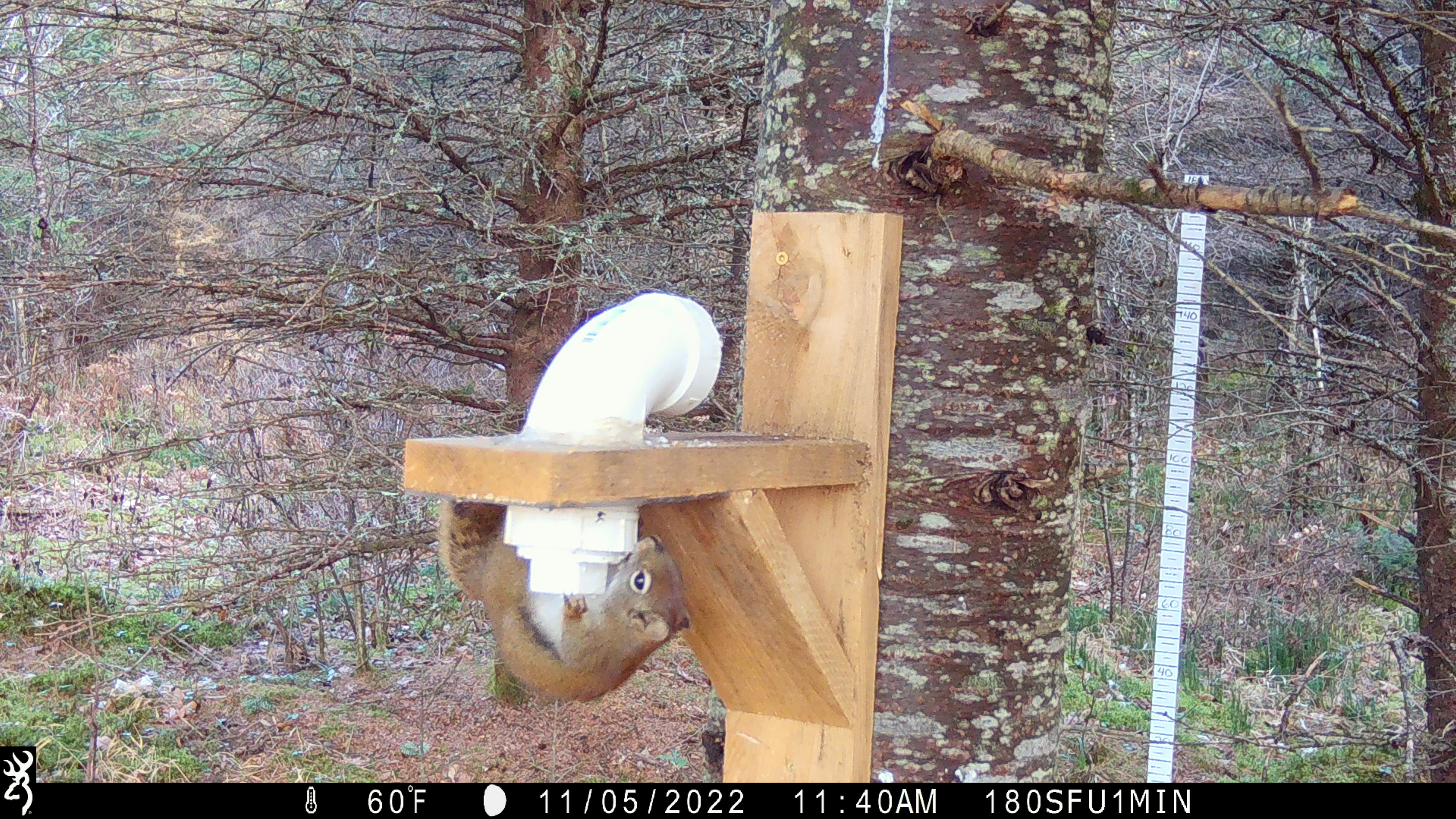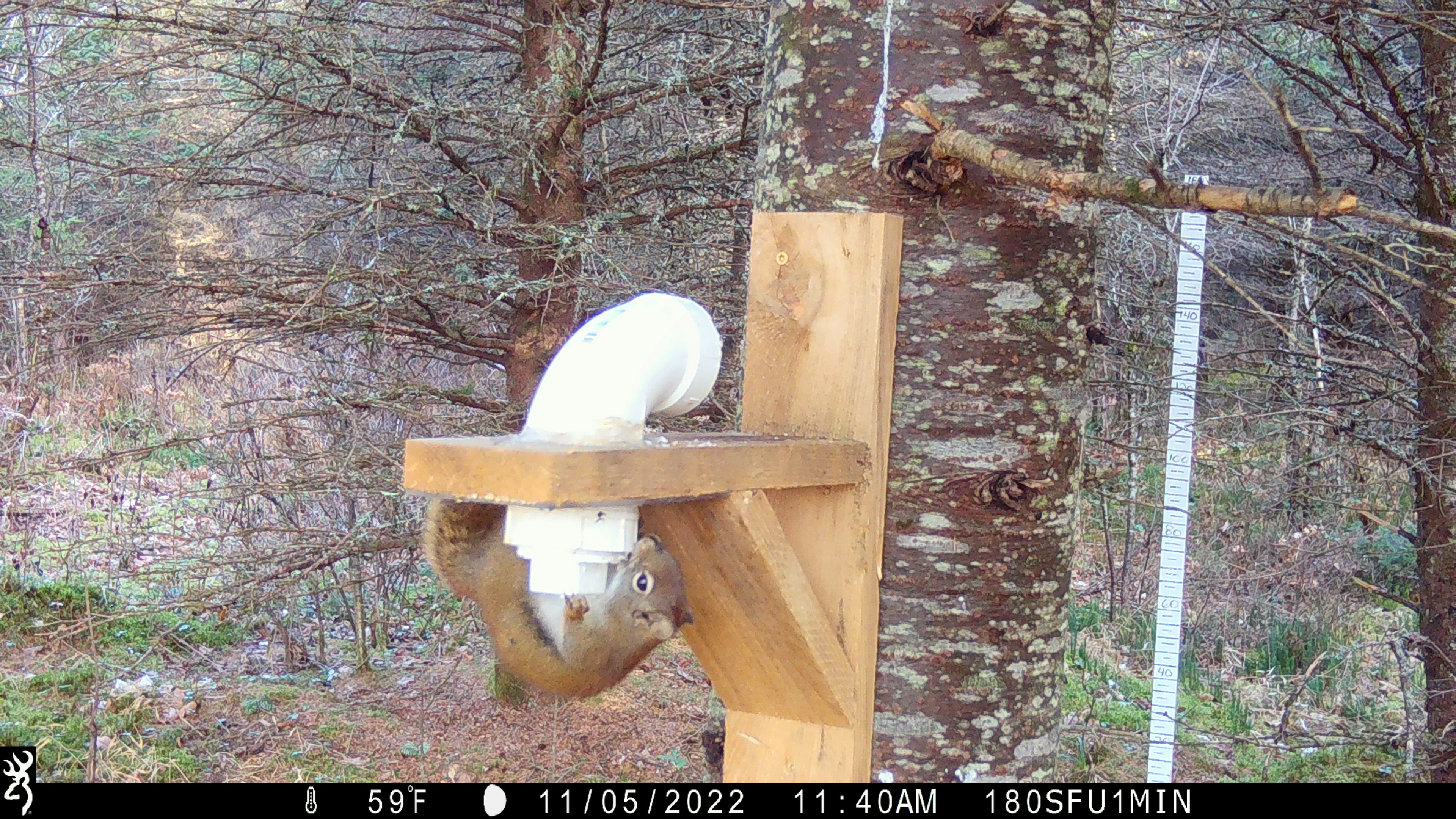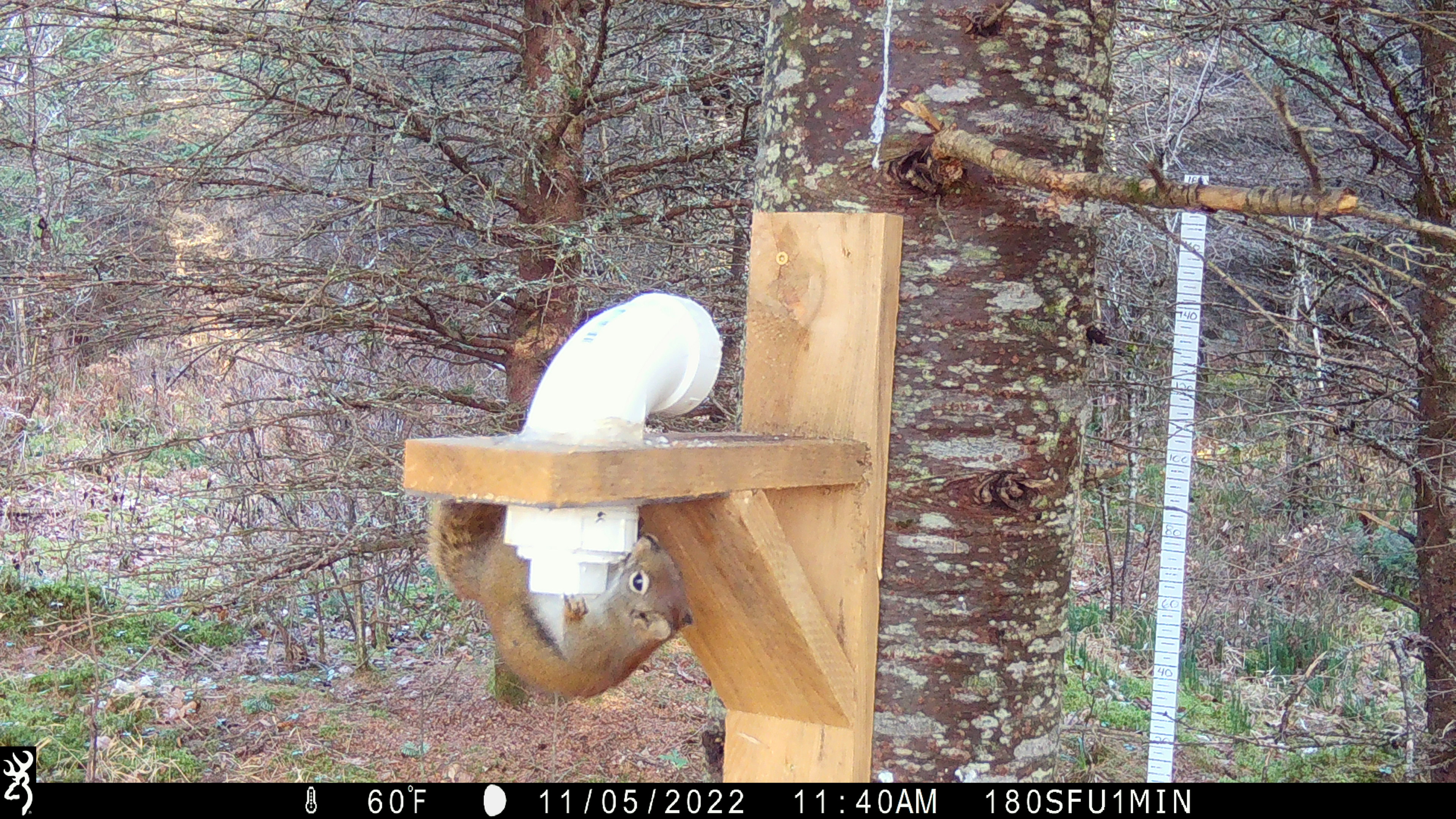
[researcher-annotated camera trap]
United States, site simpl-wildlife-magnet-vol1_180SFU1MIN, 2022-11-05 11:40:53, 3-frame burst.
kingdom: Animalia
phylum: Chordata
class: Mammalia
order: Rodentia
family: Sciuridae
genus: Tamiasciurus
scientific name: Tamiasciurus hudsonicus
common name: red squirrel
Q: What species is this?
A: Red squirrel (Tamiasciurus hudsonicus).